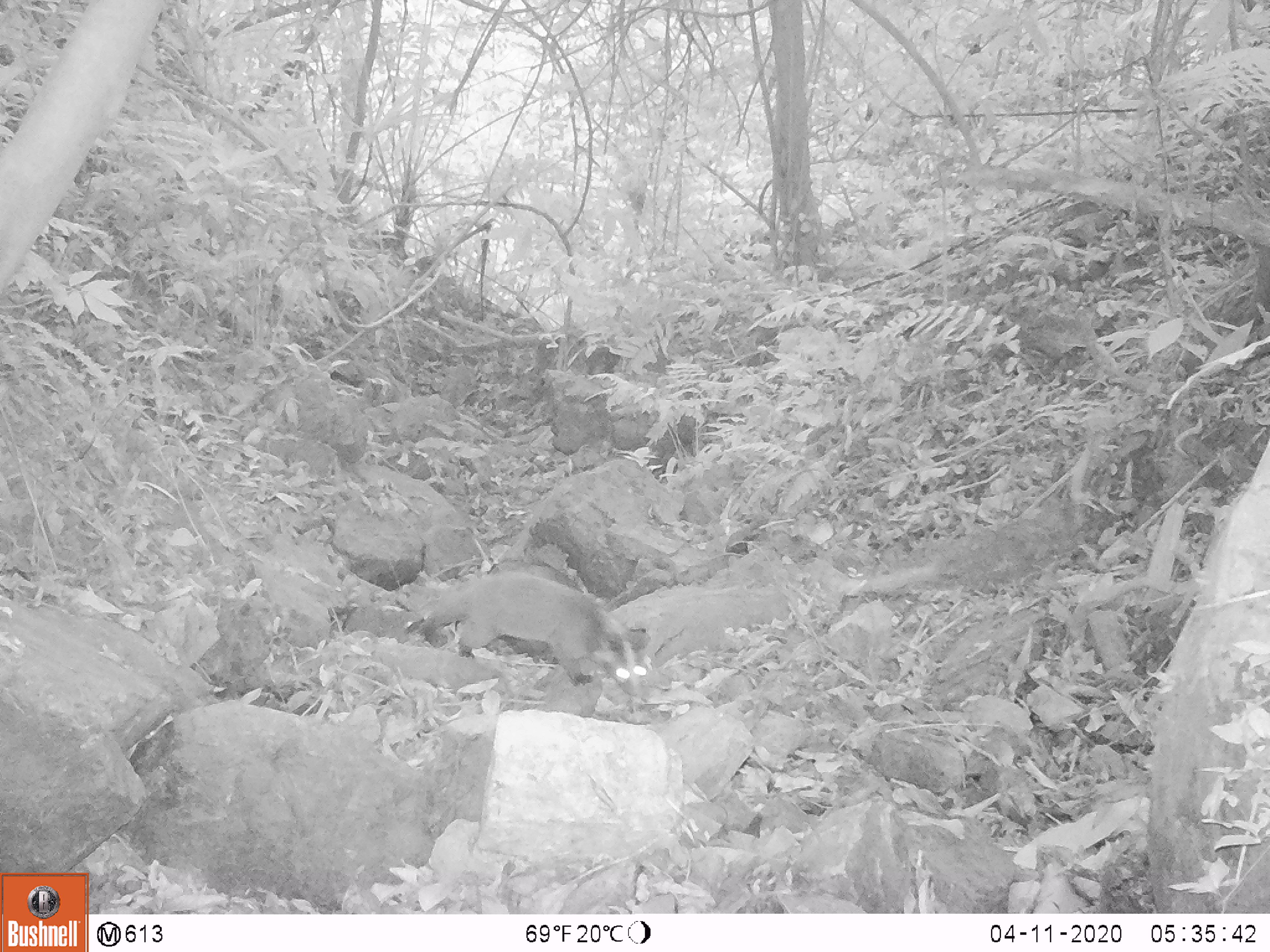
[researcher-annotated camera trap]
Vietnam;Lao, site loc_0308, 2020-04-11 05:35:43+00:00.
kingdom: Animalia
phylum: Chordata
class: Mammalia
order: Carnivora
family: Viverridae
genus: Paguma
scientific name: Paguma larvata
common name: masked palm civet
Masked palm civet (Paguma larvata). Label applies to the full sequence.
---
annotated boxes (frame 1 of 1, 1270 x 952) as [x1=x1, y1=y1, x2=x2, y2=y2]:
masked palm civet: [x1=422, y1=572, x2=647, y2=696]